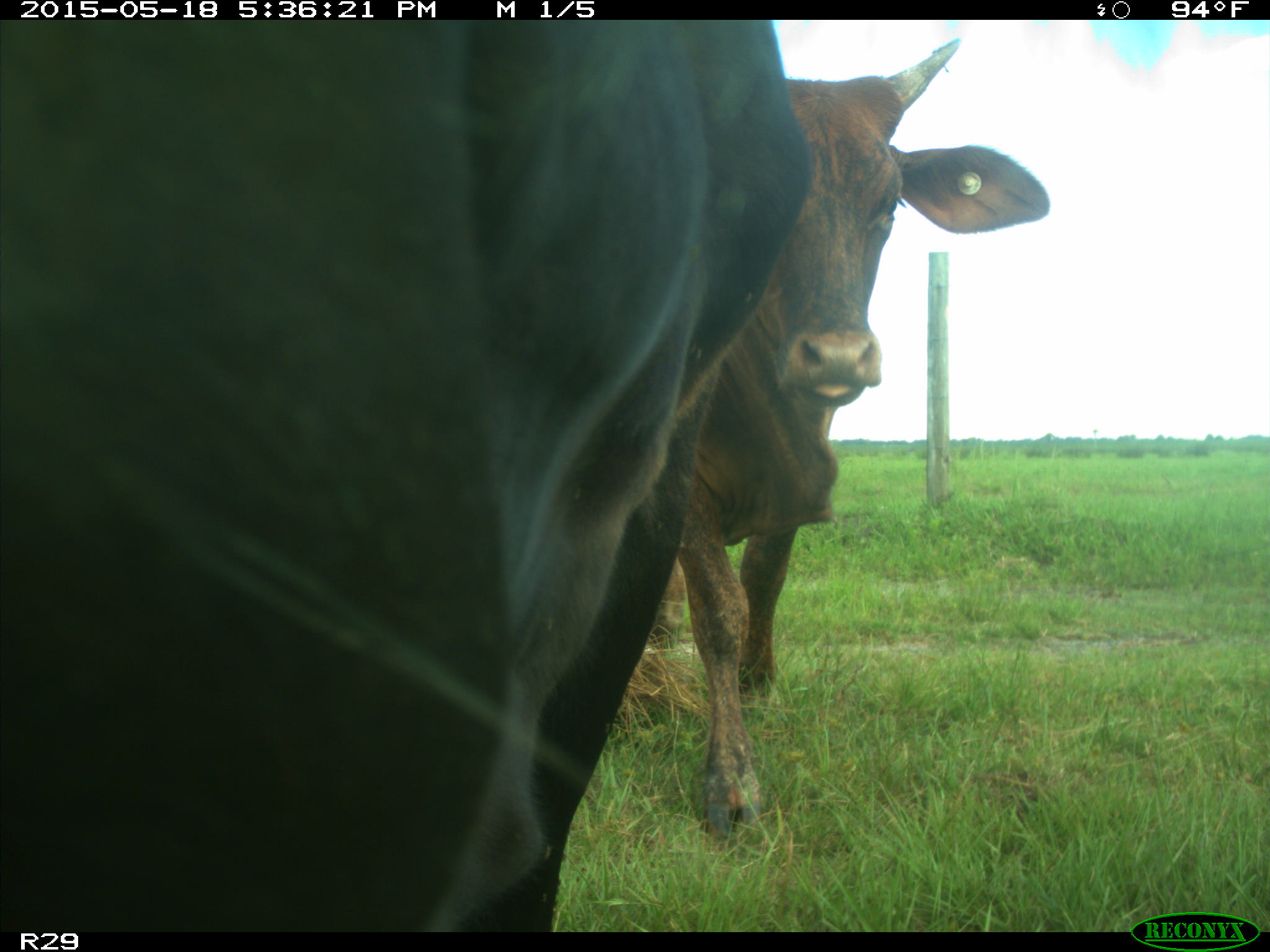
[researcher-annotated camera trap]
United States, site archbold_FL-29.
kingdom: Animalia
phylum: Chordata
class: Mammalia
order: Artiodactyla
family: Bovidae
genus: Bos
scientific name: Bos taurus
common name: domestic cow